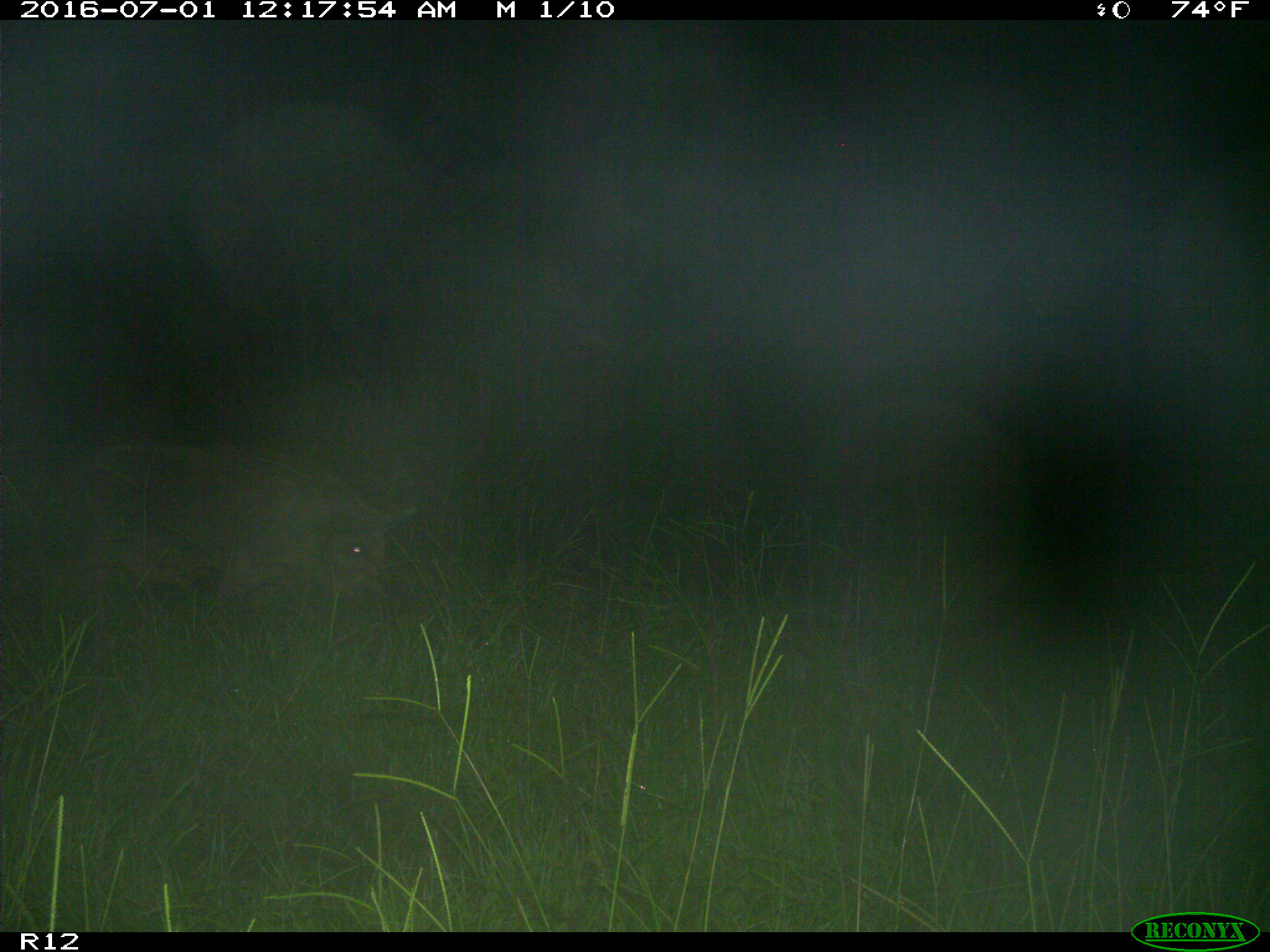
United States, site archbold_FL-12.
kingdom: Animalia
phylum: Chordata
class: Mammalia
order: Artiodactyla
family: Suidae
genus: Sus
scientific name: Sus scrofa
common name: wild boar